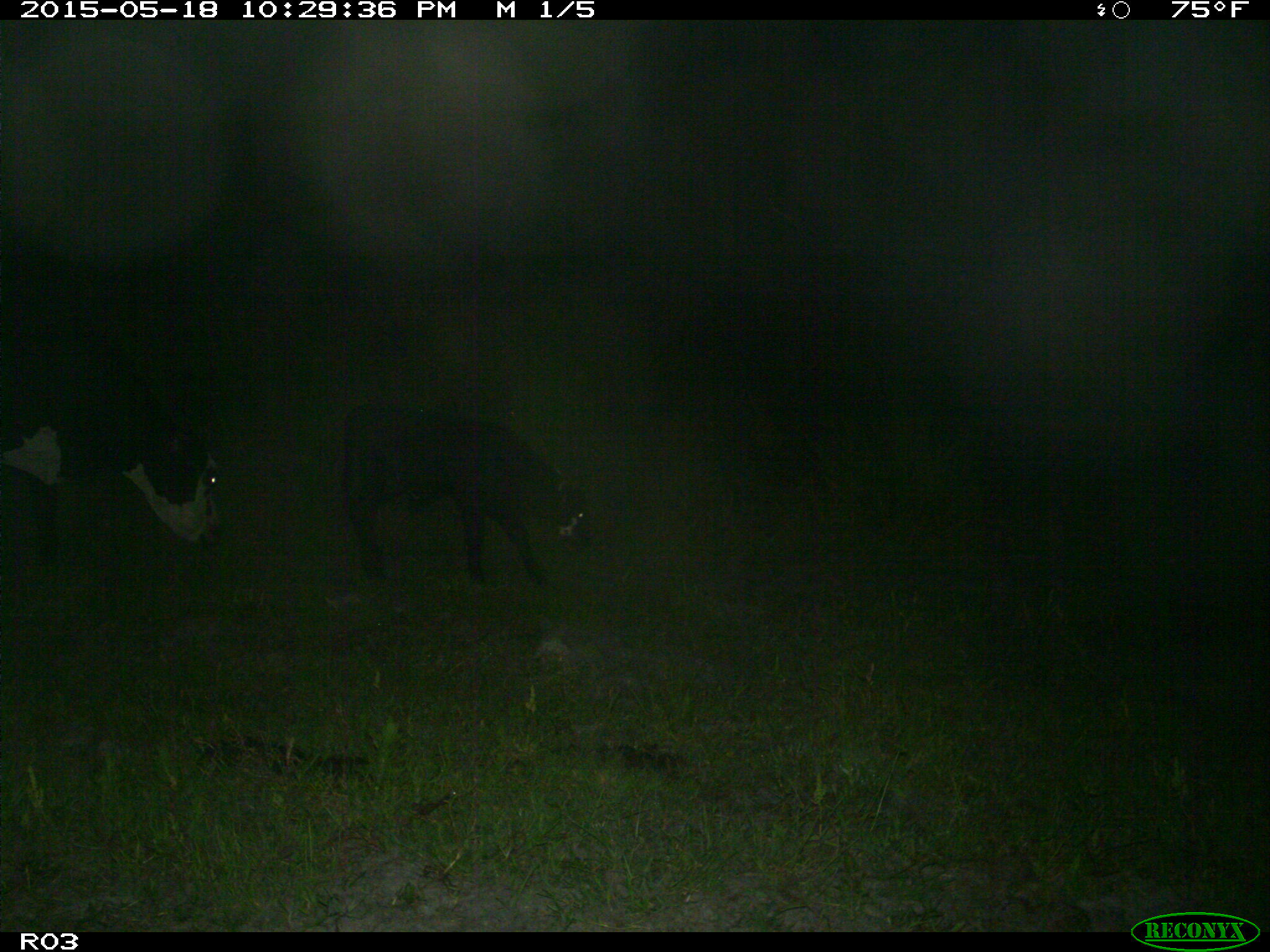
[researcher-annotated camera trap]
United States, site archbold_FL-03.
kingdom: Animalia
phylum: Chordata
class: Mammalia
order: Artiodactyla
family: Bovidae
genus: Bos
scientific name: Bos taurus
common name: domestic cow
Bos taurus (domestic cow).